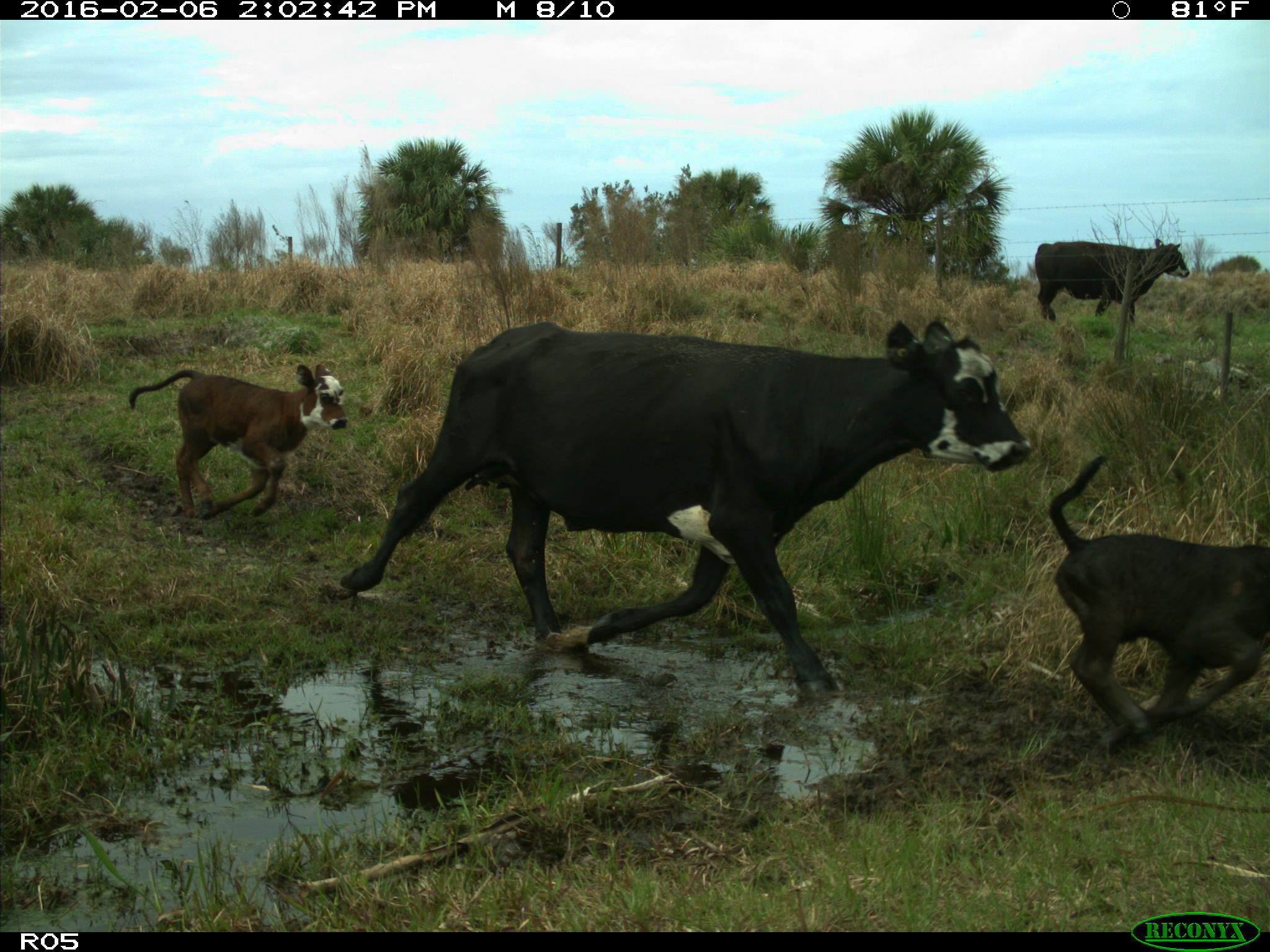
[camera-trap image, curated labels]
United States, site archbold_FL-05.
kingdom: Animalia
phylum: Chordata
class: Mammalia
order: Artiodactyla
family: Bovidae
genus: Bos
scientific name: Bos taurus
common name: domestic cow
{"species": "Bos taurus (domestic cow)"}